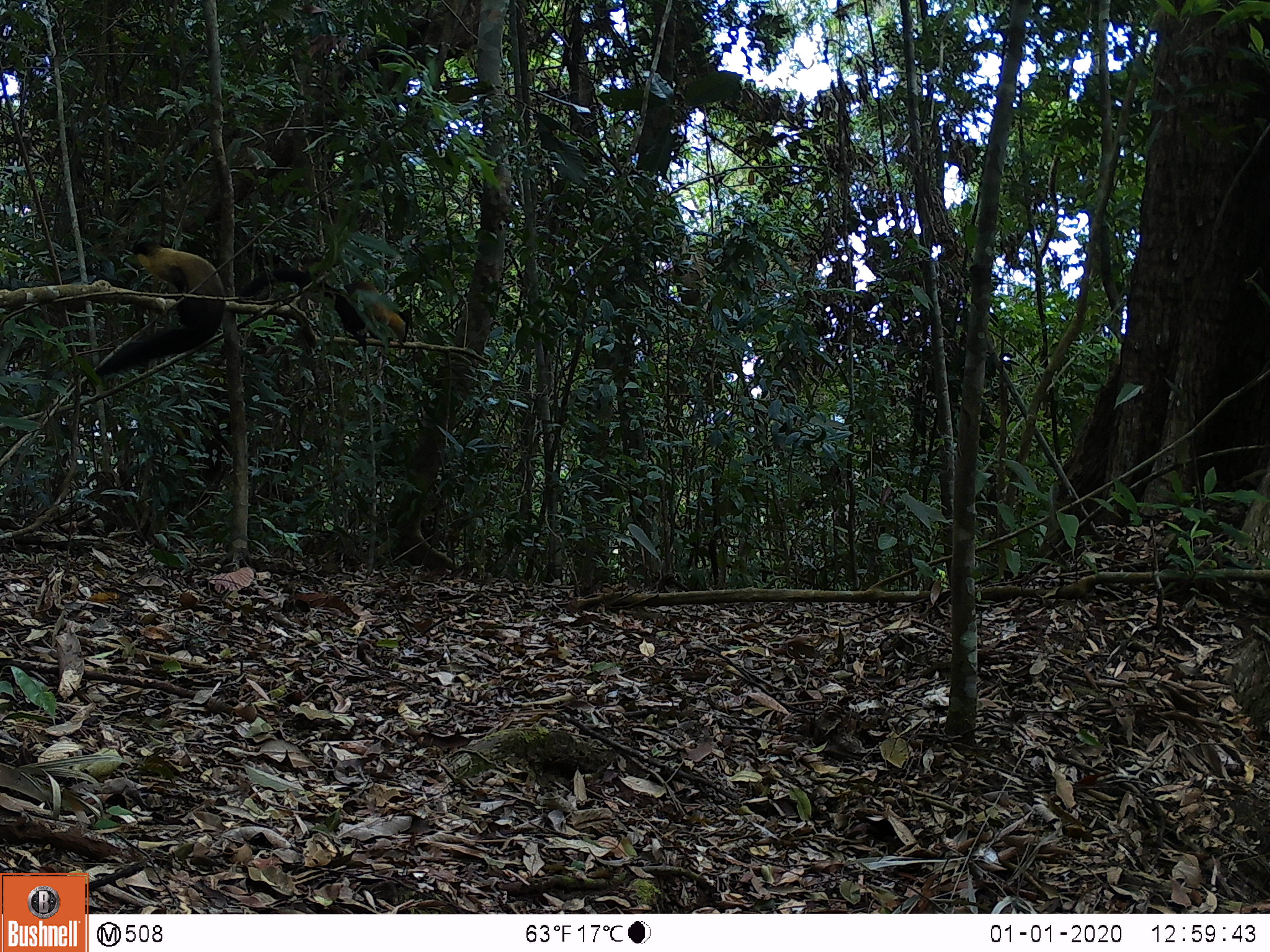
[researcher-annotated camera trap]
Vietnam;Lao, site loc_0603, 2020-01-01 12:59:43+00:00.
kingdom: Animalia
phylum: Chordata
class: Mammalia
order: Carnivora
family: Mustelidae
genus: Martes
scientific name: Martes flavigula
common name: yellow-throated marten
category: yellow throated marten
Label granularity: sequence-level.